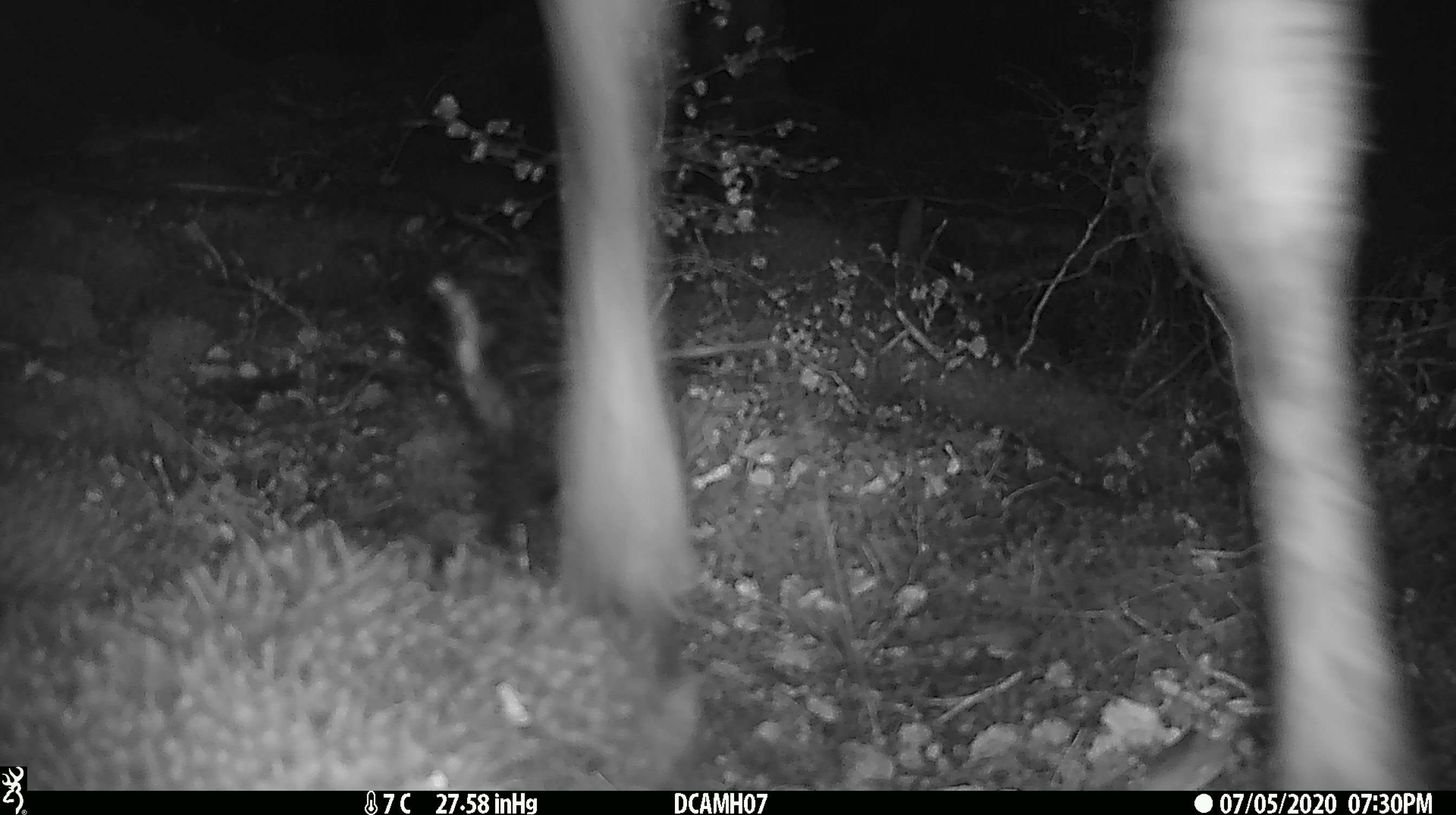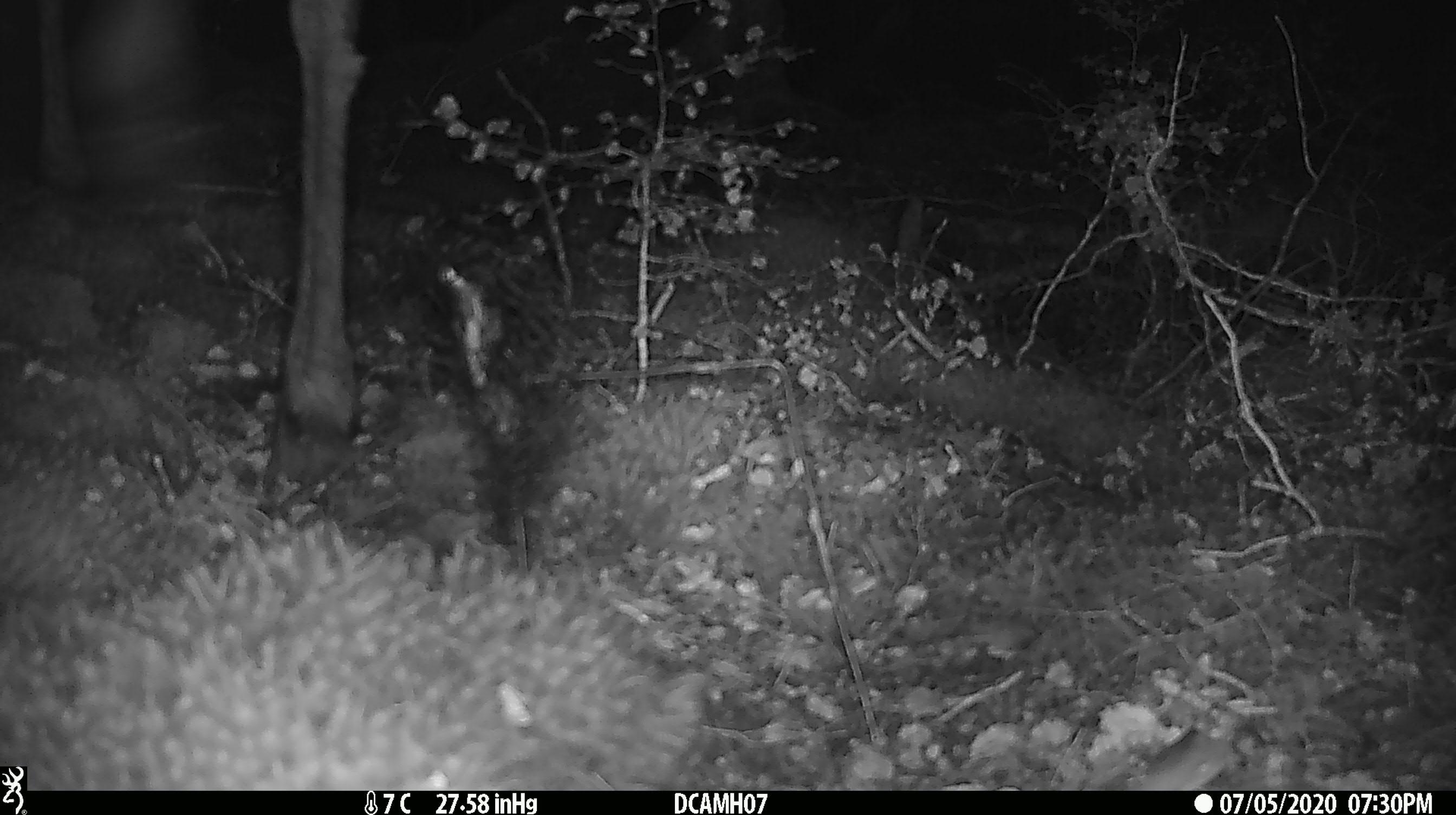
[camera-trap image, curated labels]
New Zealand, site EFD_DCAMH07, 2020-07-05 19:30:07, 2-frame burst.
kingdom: Animalia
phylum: Chordata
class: Mammalia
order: Artiodactyla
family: Cervidae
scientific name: Cervidae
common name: deer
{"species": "deer (Cervidae)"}